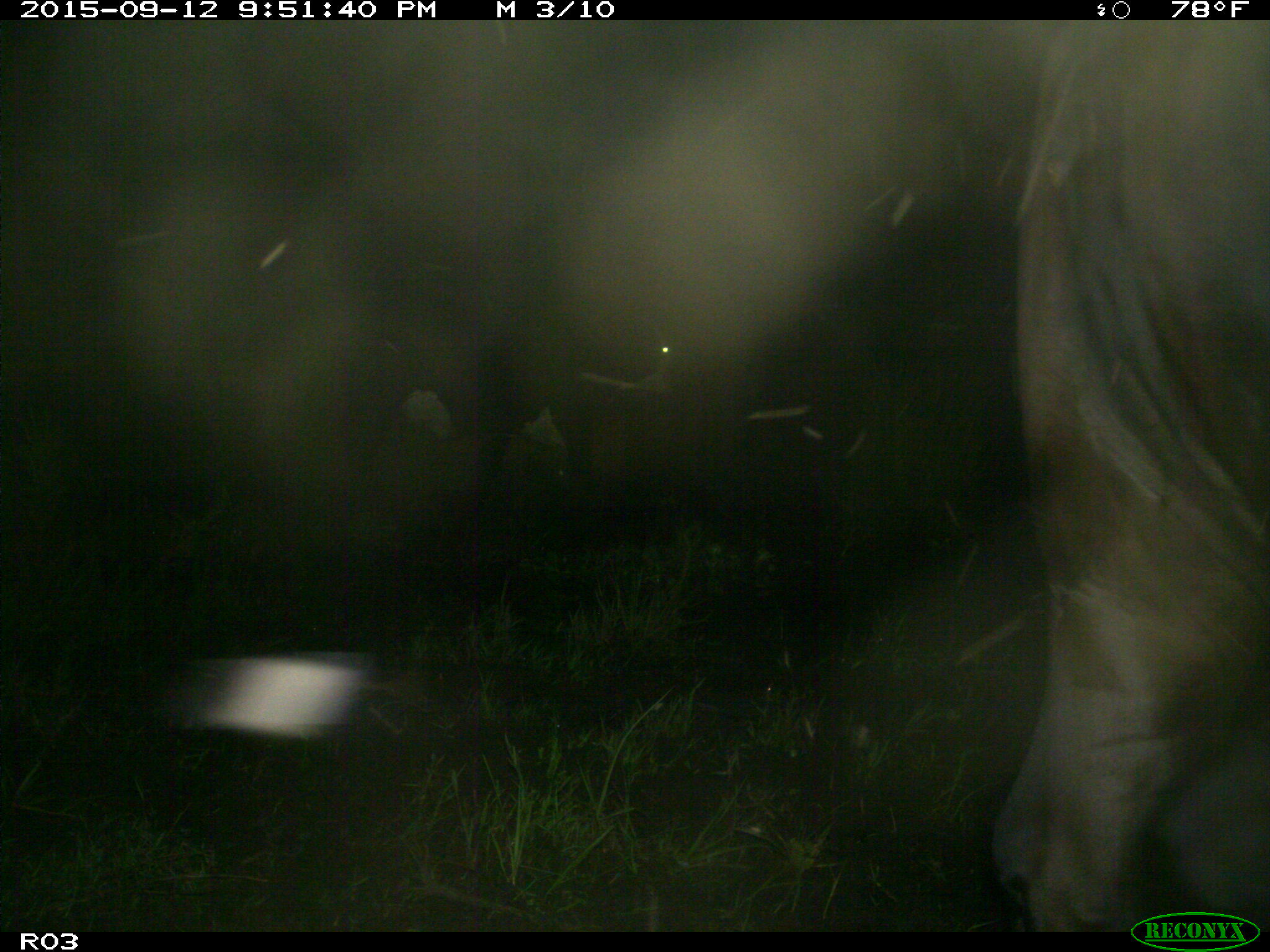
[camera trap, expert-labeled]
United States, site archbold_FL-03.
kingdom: Animalia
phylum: Chordata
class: Mammalia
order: Artiodactyla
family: Bovidae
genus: Bos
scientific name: Bos taurus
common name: domestic cow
Bos taurus (domestic cow).